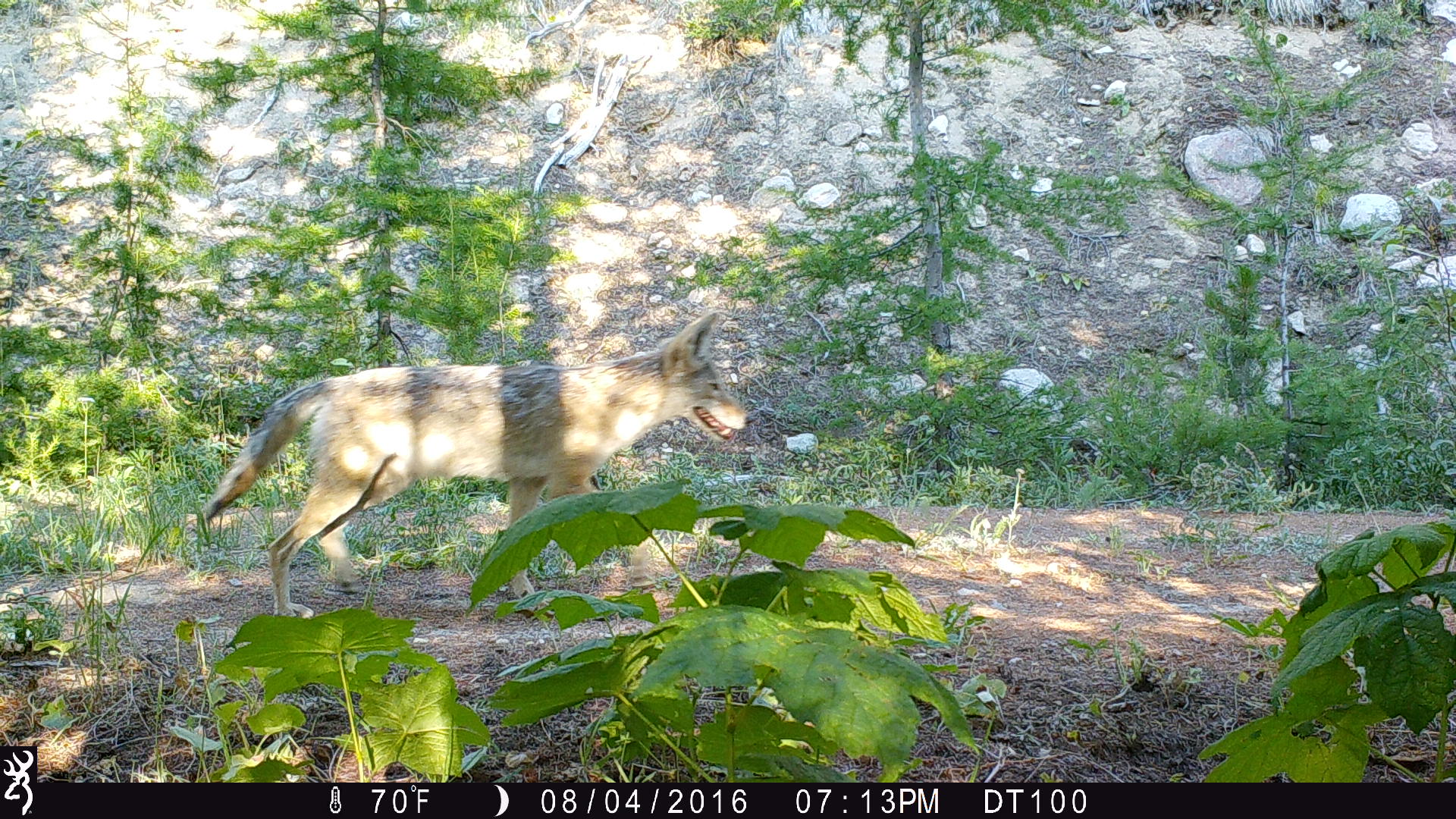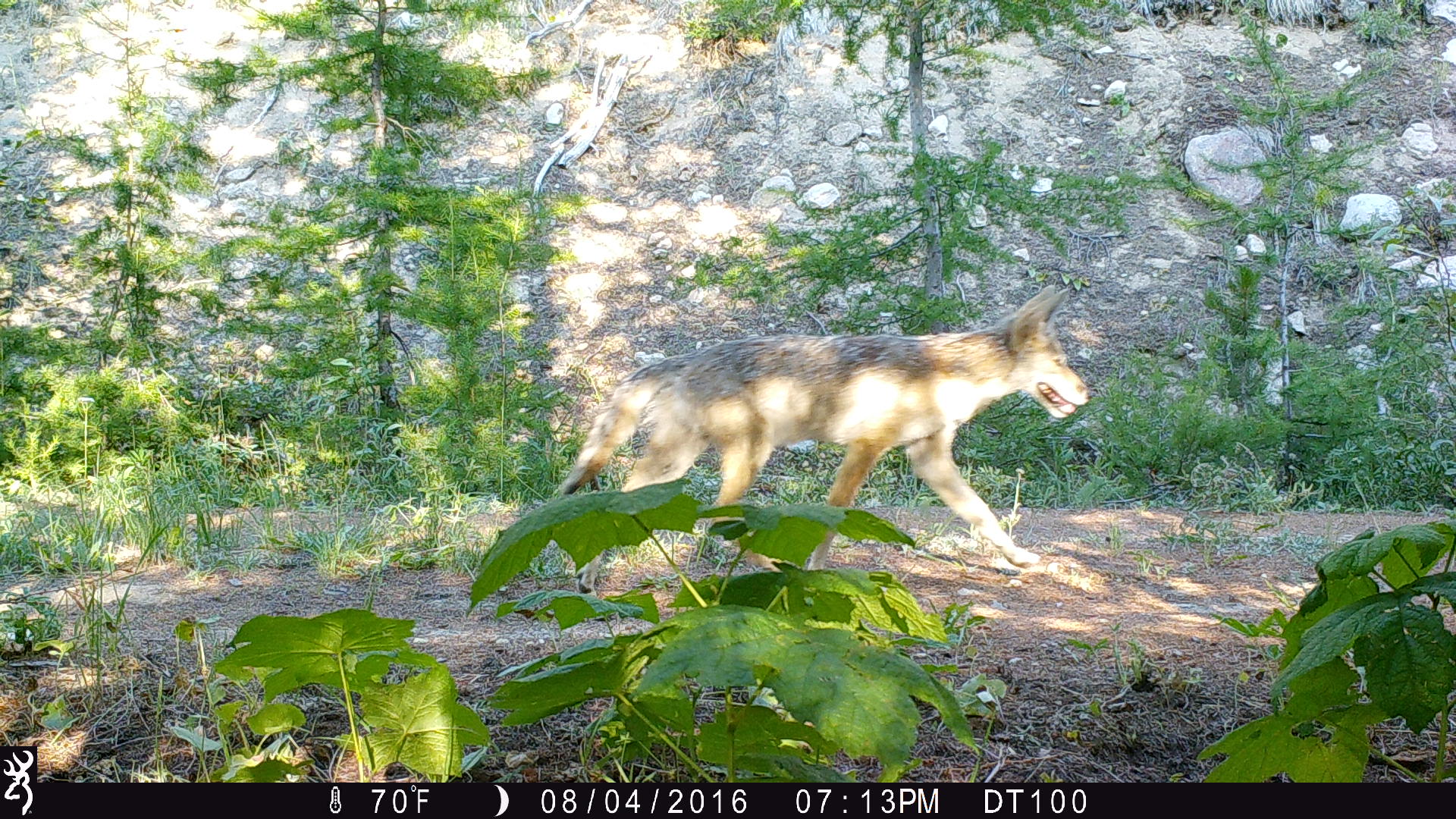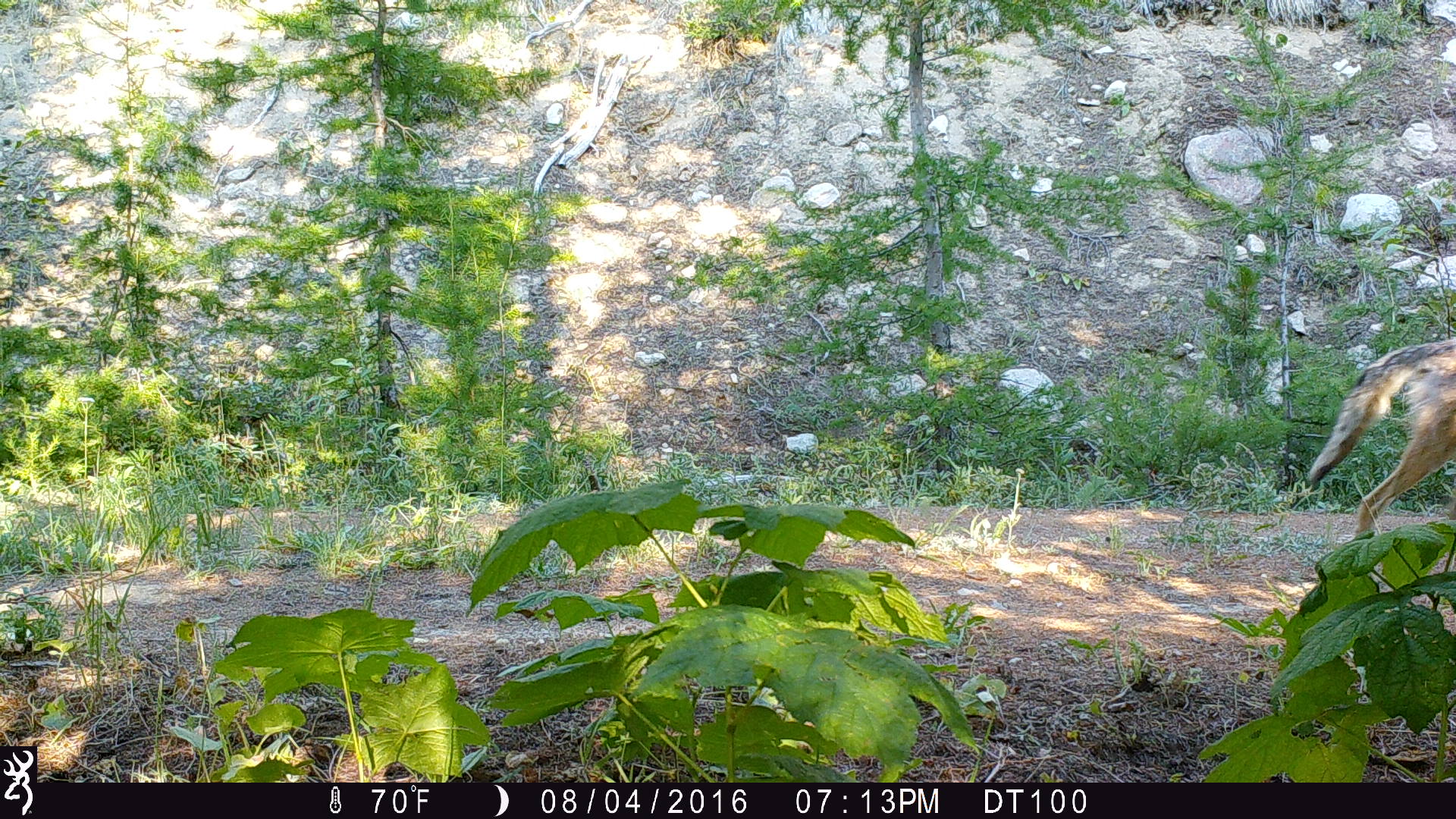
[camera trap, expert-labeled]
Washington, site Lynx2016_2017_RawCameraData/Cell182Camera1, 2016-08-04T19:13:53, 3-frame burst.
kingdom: Animalia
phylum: Chordata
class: Mammalia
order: Carnivora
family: Canidae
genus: Canis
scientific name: Canis latrans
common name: coyote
Canis latrans (coyote). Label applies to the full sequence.